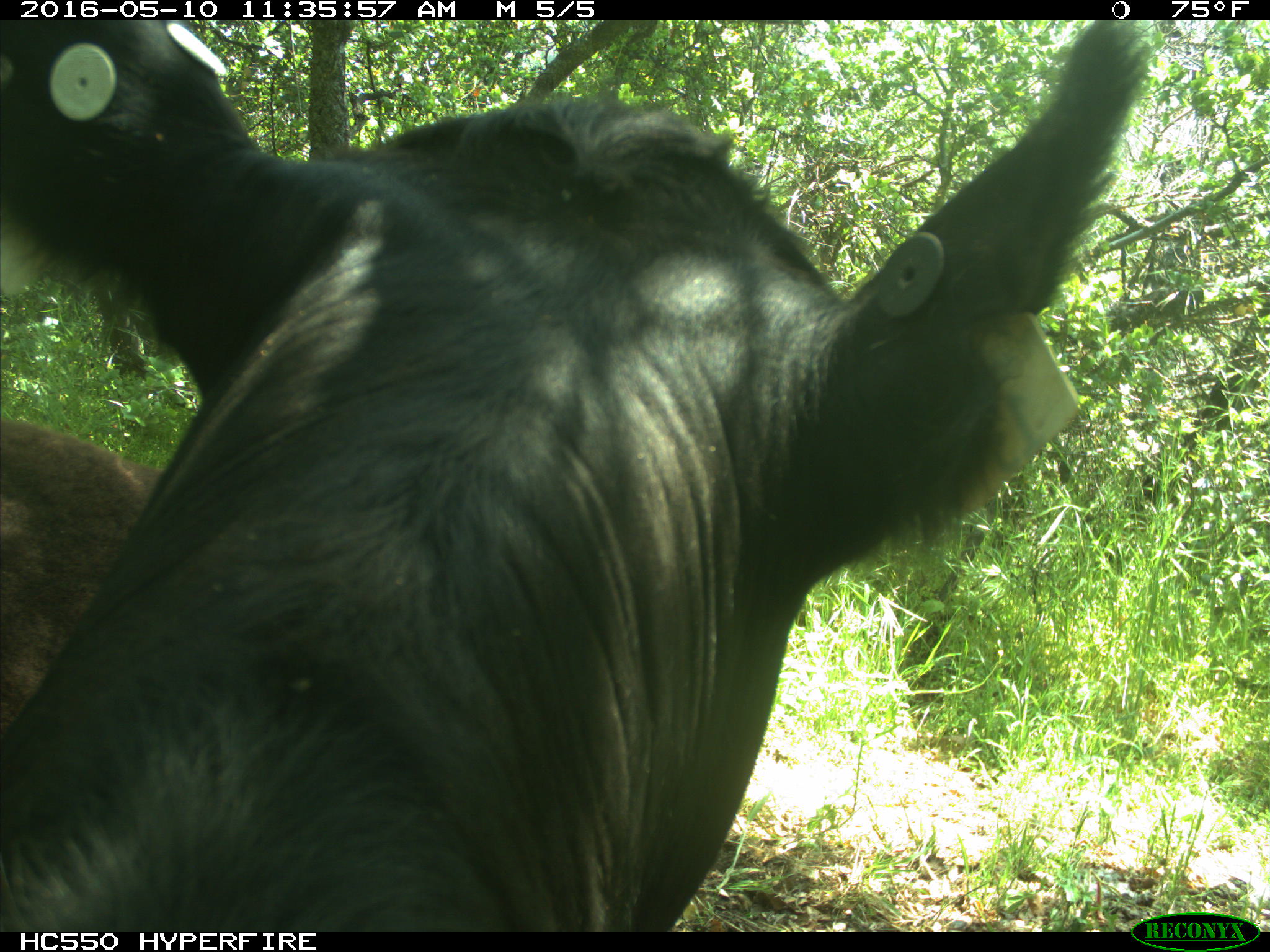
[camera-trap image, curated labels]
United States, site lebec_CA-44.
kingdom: Animalia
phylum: Chordata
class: Mammalia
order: Artiodactyla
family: Bovidae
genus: Bos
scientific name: Bos taurus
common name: domestic cow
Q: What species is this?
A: Bos taurus (domestic cow).